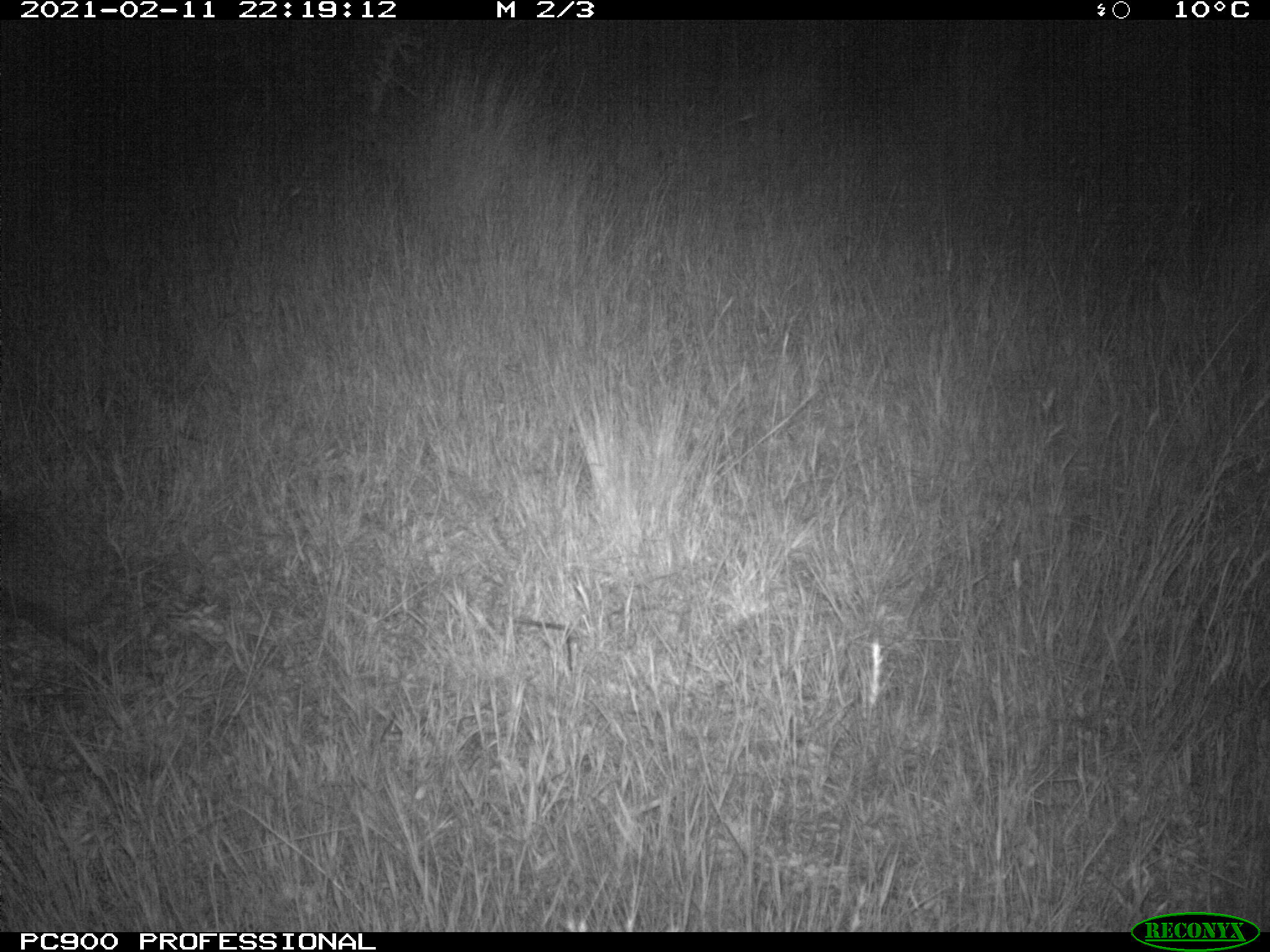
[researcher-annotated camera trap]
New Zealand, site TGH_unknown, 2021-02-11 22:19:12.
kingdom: Animalia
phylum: Chordata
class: Mammalia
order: Eulipotyphla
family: Erinaceidae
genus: Erinaceus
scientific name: Erinaceus europaeus europaeus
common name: european hedgehog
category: hedgehog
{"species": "hedgehog (european hedgehog) (Erinaceus europaeus europaeus)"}